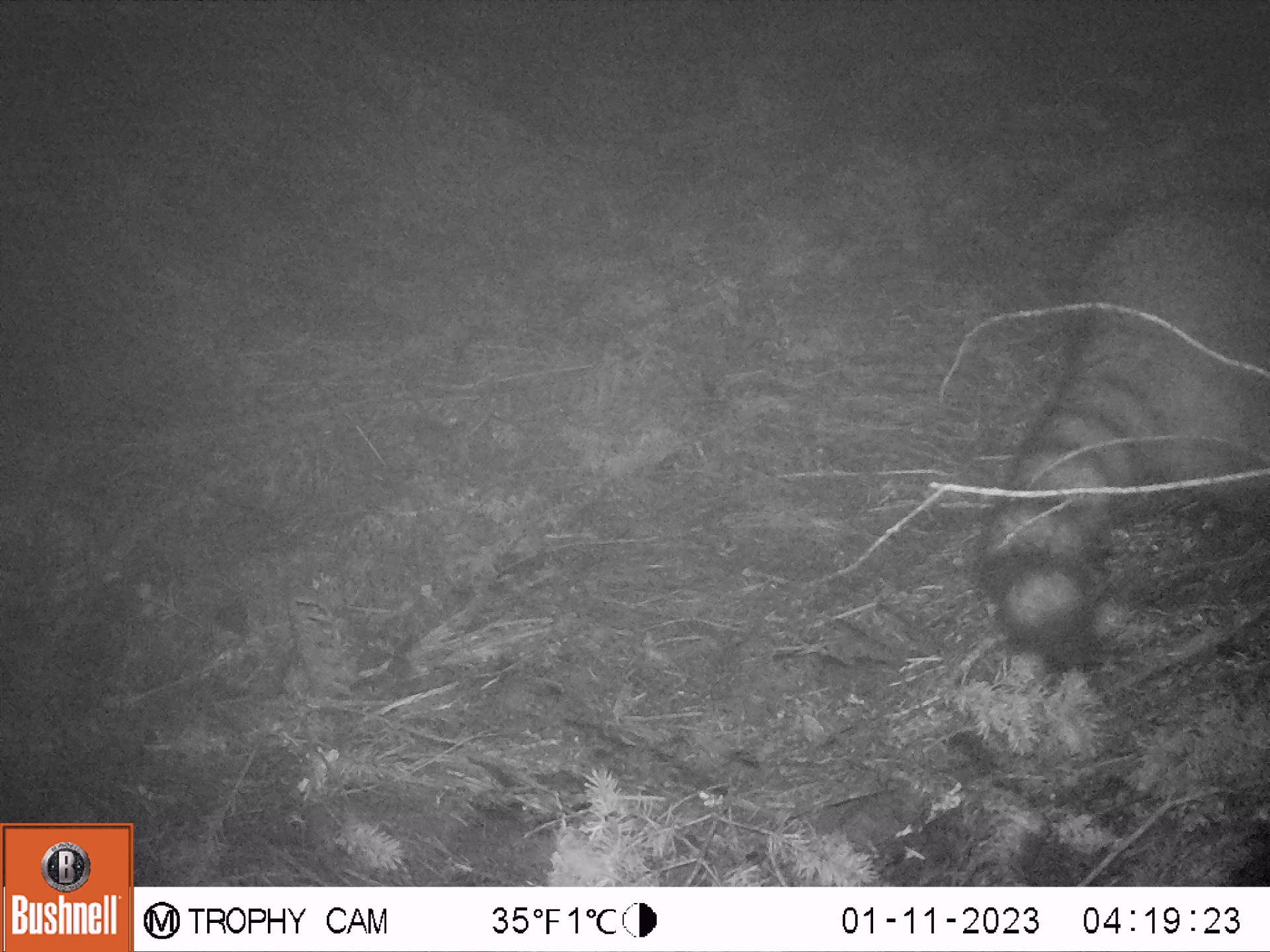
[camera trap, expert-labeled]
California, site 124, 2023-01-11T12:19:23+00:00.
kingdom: Animalia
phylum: Chordata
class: Mammalia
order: Carnivora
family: Procyonidae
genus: Procyon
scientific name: Procyon lotor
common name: raccoon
Raccoon (Procyon lotor).